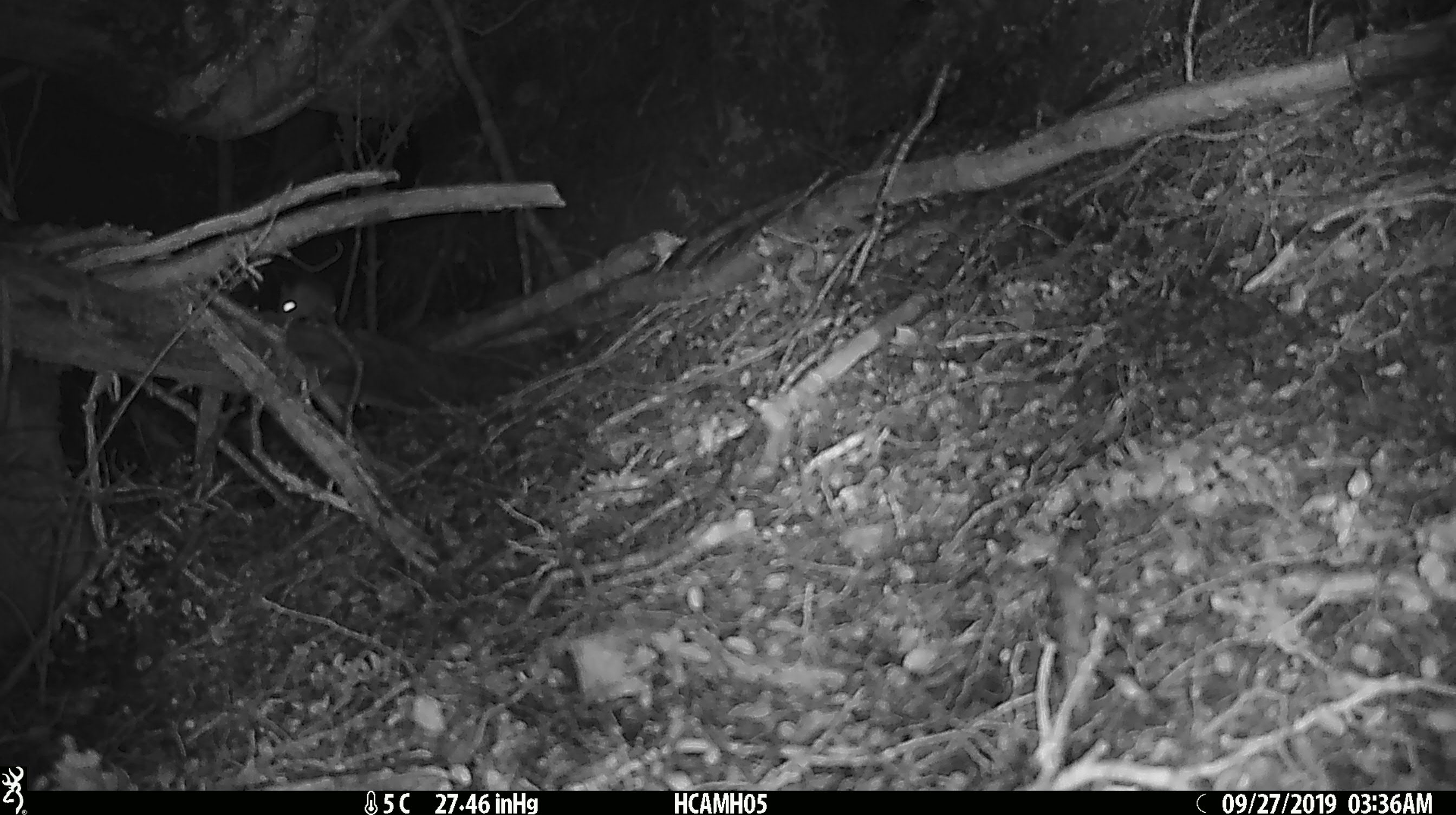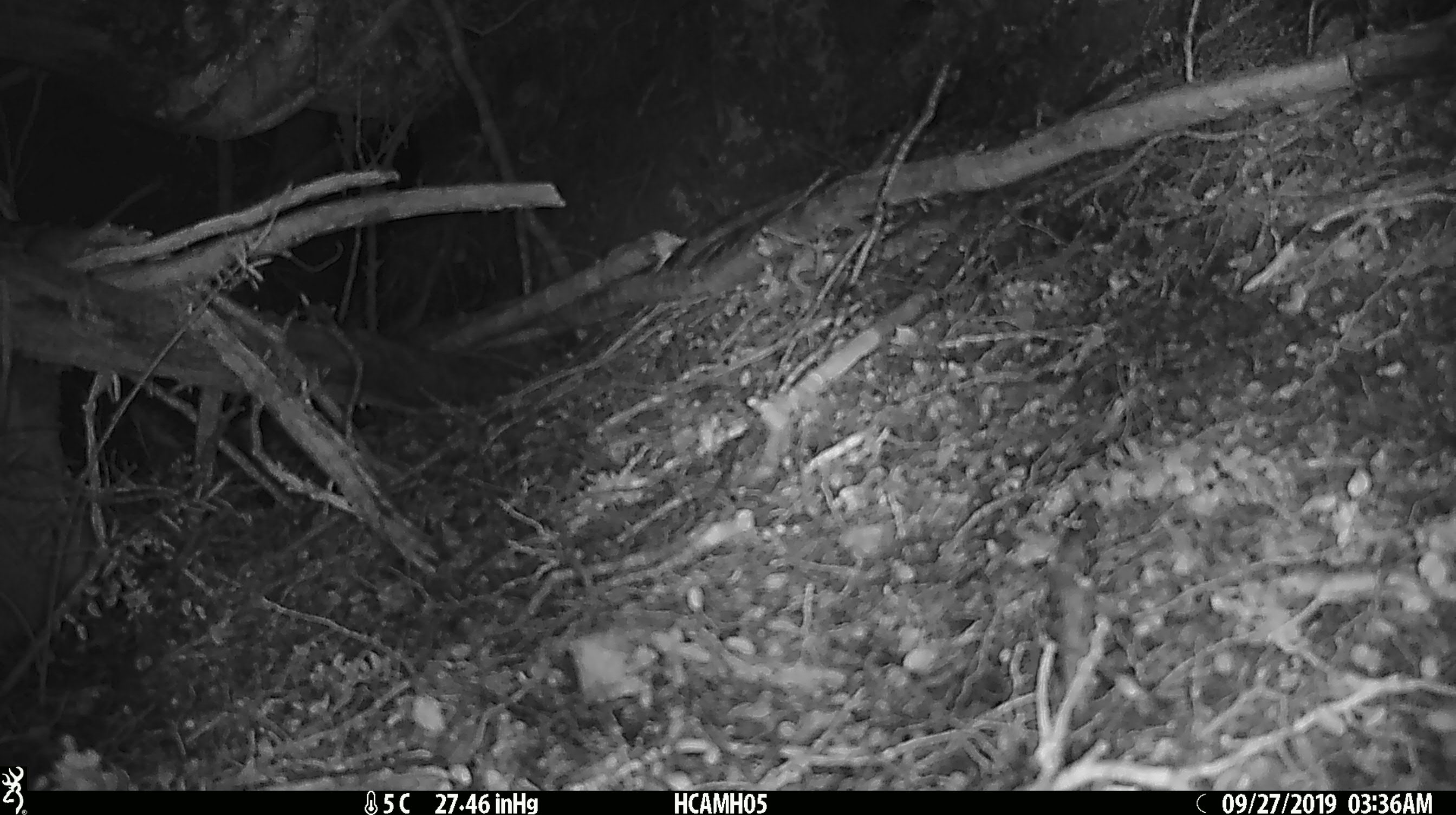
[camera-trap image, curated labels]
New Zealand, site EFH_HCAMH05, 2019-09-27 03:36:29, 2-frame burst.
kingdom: Animalia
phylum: Chordata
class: Mammalia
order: Rodentia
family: Muridae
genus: Mus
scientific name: Mus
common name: mouse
Mouse (Mus).